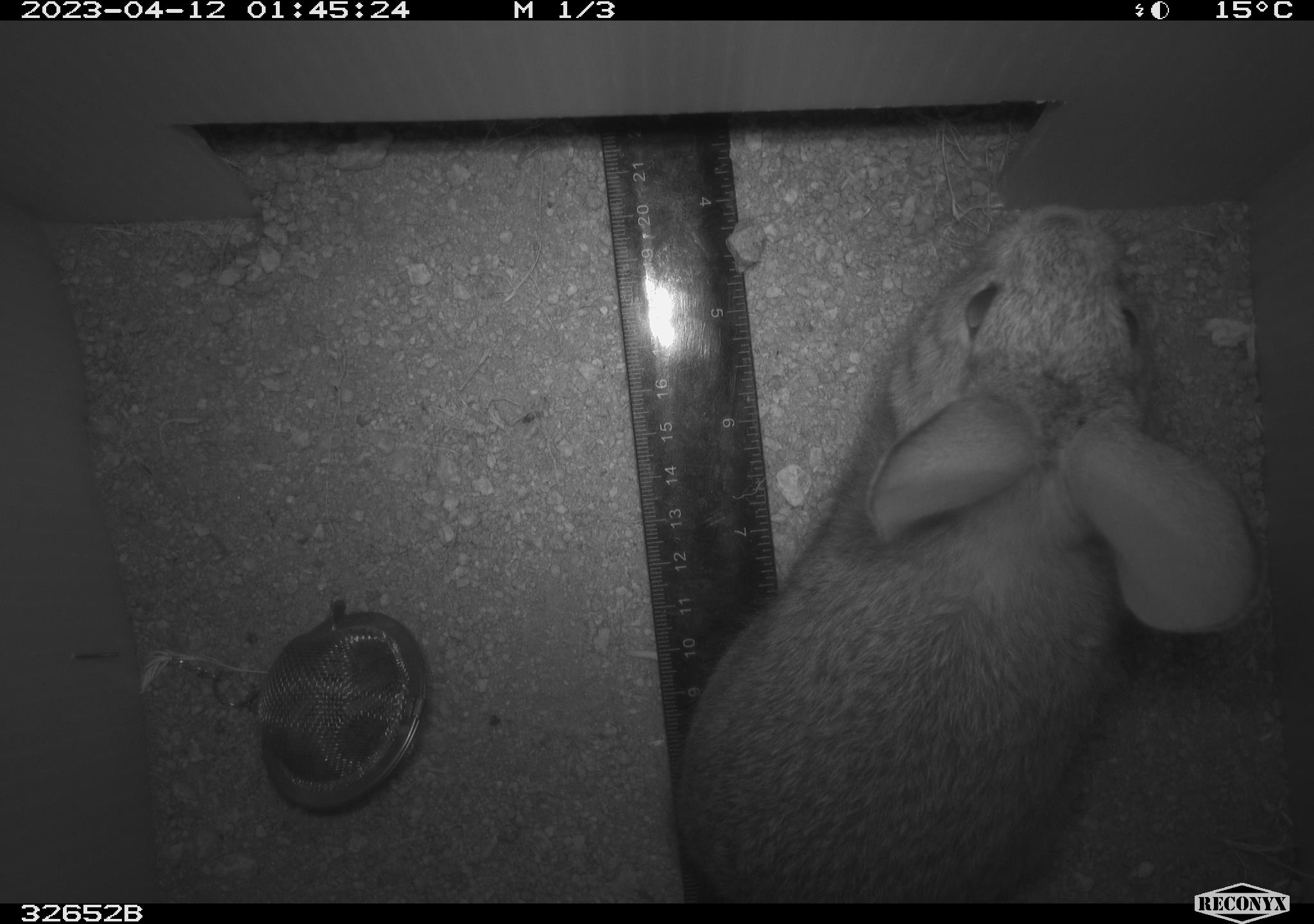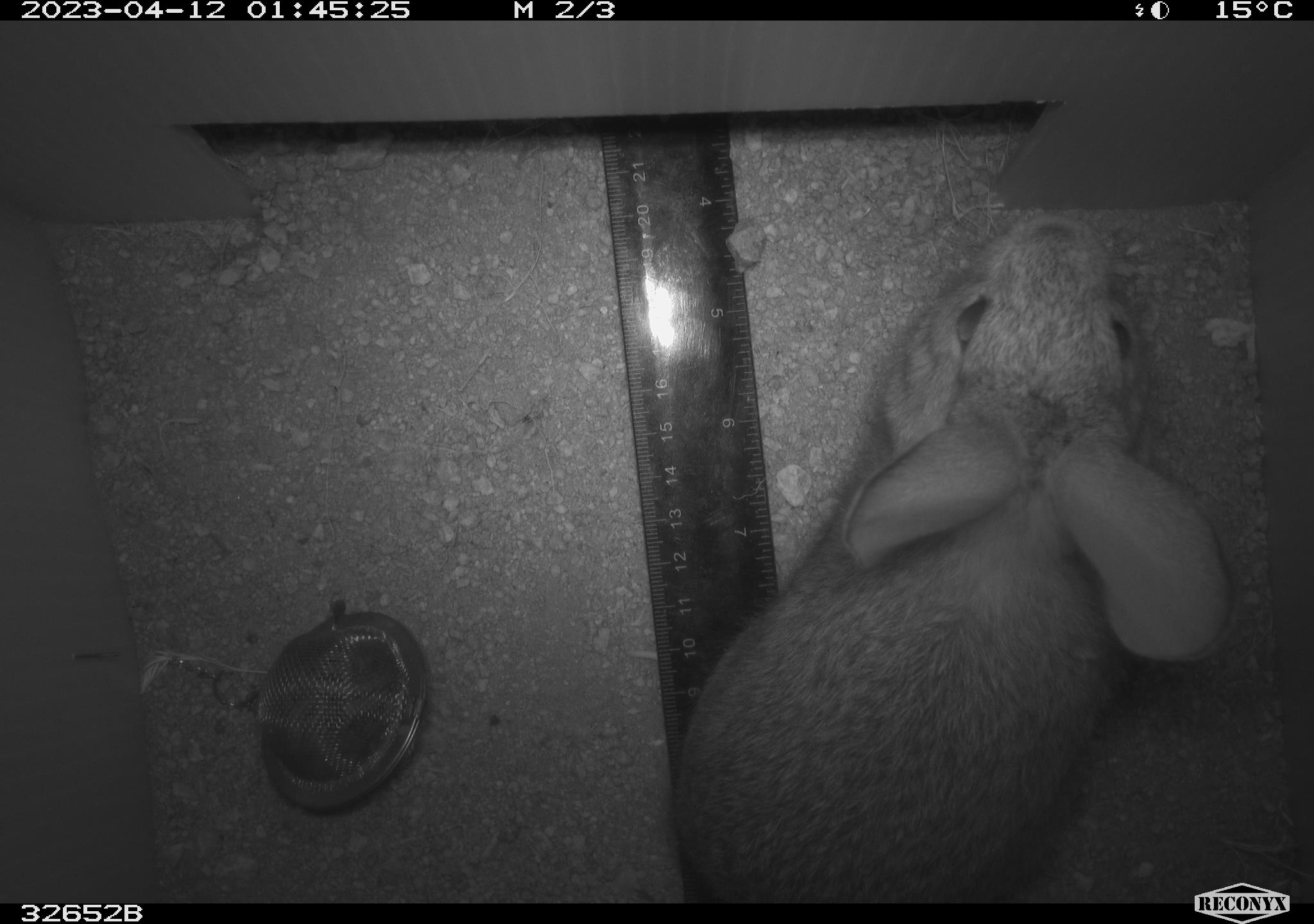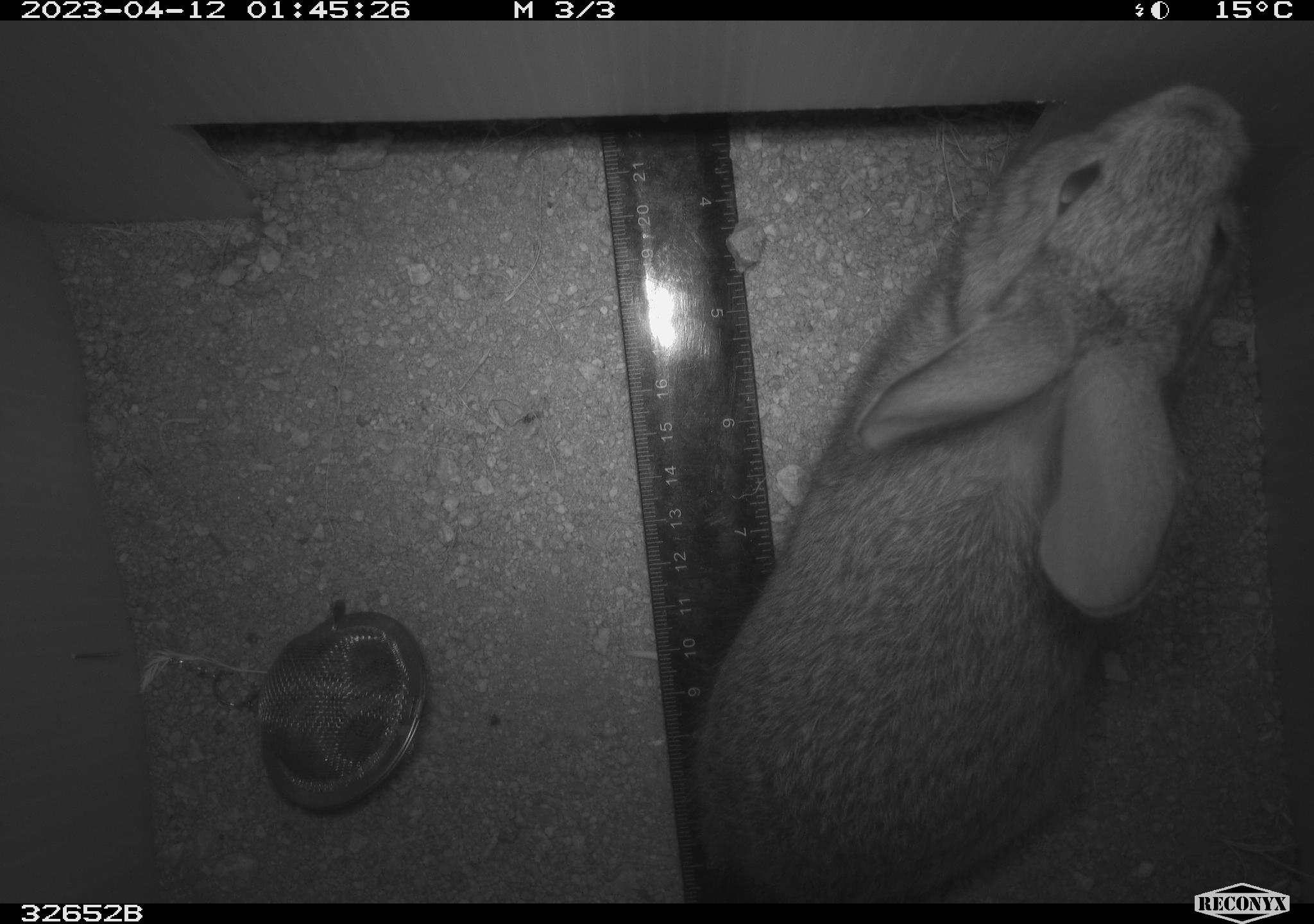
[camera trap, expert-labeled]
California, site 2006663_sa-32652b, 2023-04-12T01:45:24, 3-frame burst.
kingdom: Animalia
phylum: Chordata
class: Mammalia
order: Lagomorpha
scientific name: Lagomorpha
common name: hares, rabbits, and pikas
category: lagomorpha order